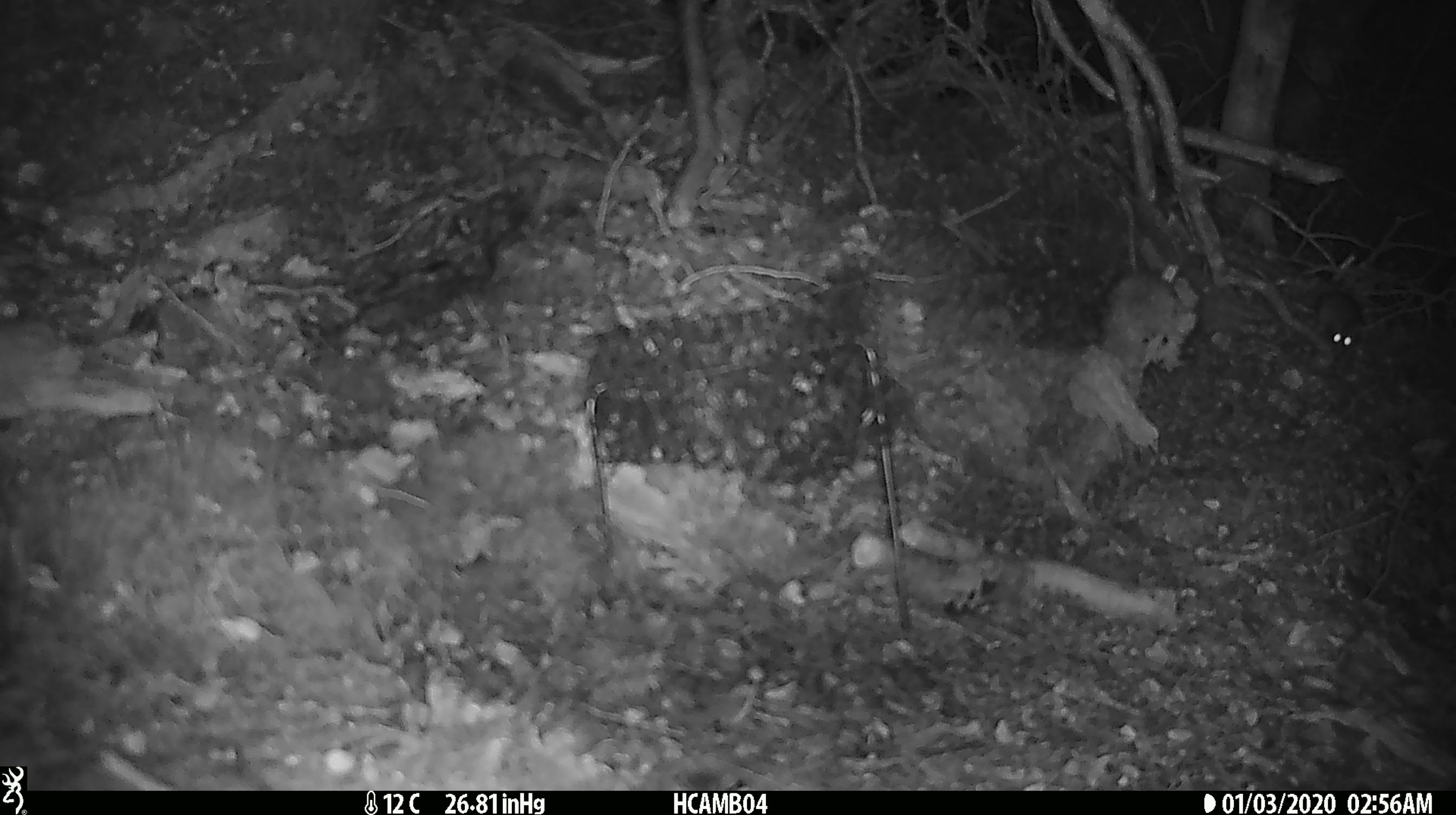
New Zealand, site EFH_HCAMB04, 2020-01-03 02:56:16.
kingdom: Animalia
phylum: Chordata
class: Mammalia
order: Rodentia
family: Muridae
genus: Mus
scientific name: Mus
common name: mouse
Mouse (Mus).